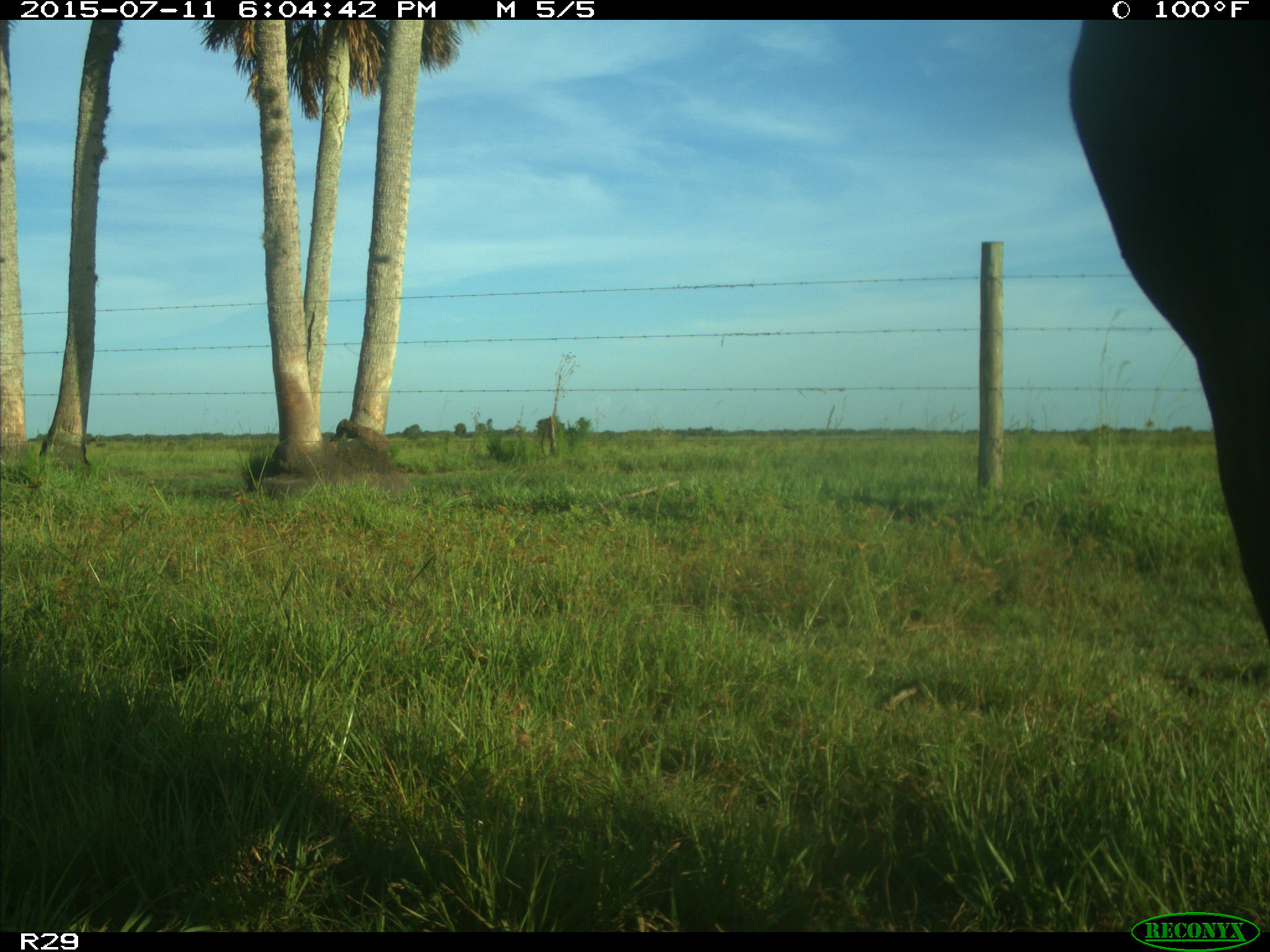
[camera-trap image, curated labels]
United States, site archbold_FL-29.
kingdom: Animalia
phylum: Chordata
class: Mammalia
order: Artiodactyla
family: Bovidae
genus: Bos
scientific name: Bos taurus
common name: domestic cow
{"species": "Bos taurus (domestic cow)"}